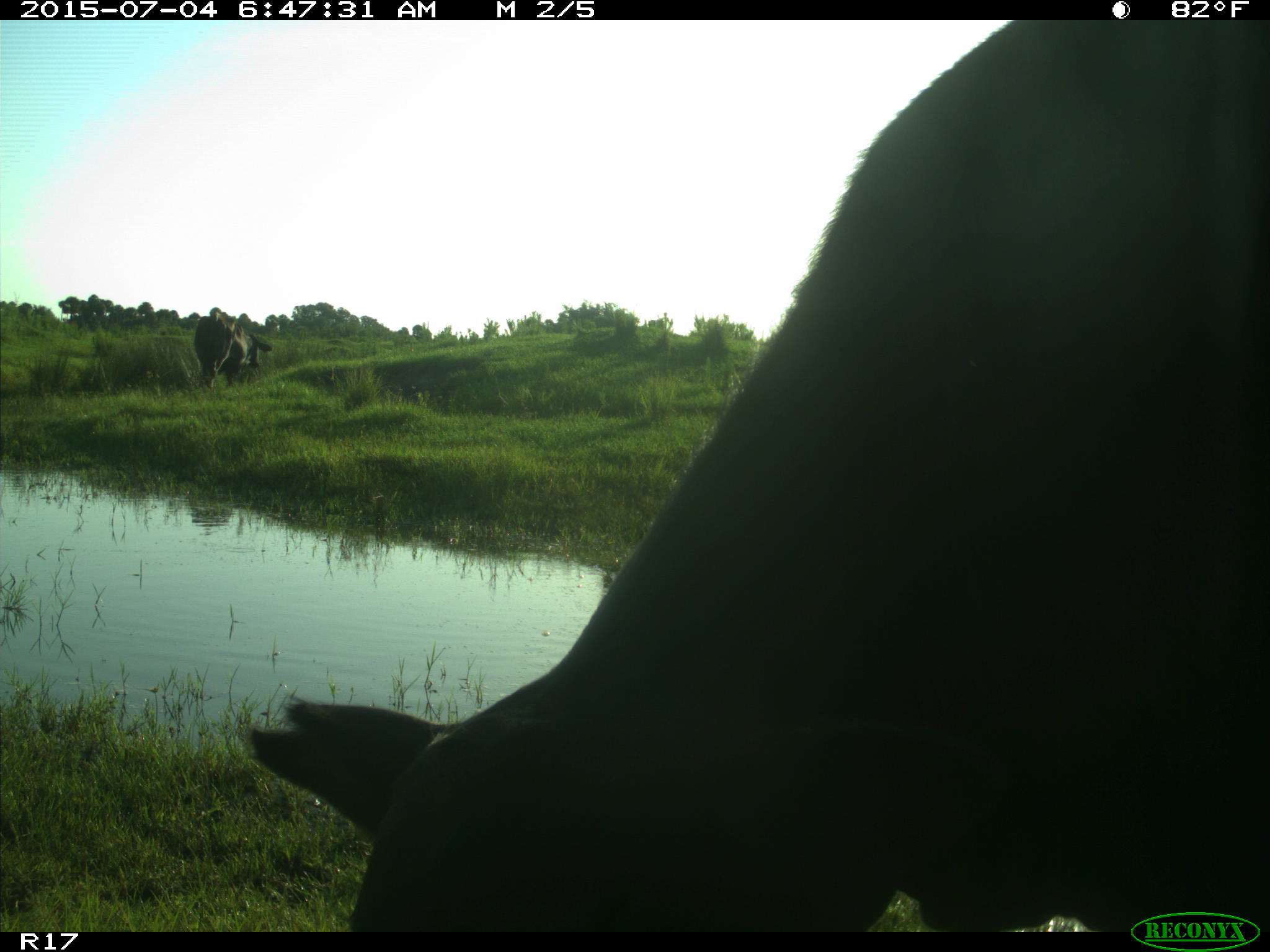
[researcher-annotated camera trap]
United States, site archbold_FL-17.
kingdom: Animalia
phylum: Chordata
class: Mammalia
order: Artiodactyla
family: Bovidae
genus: Bos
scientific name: Bos taurus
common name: domestic cow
Bos taurus (domestic cow).